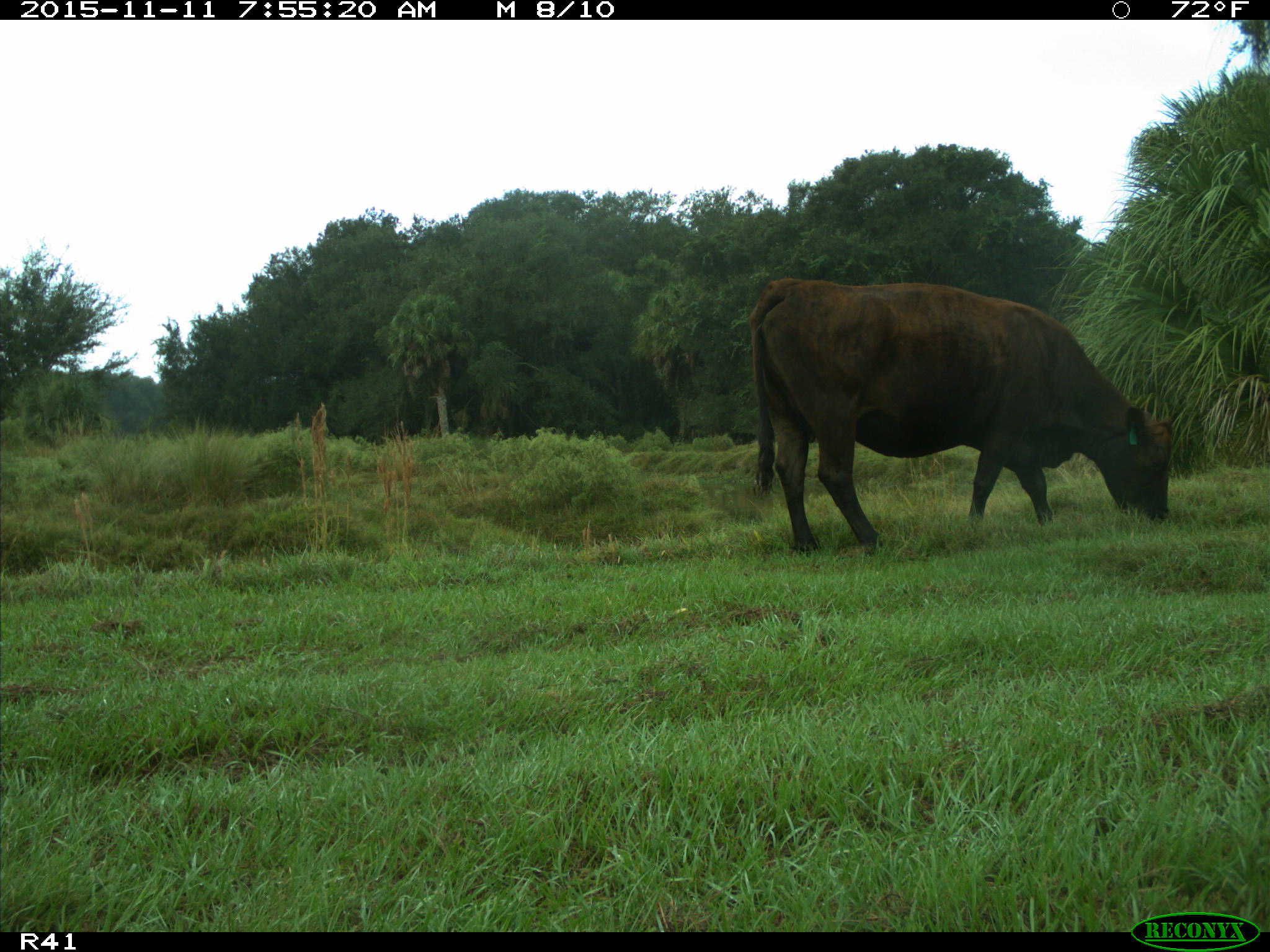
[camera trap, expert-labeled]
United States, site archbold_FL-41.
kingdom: Animalia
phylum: Chordata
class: Mammalia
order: Artiodactyla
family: Bovidae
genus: Bos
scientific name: Bos taurus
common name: domestic cow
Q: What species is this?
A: Bos taurus (domestic cow).